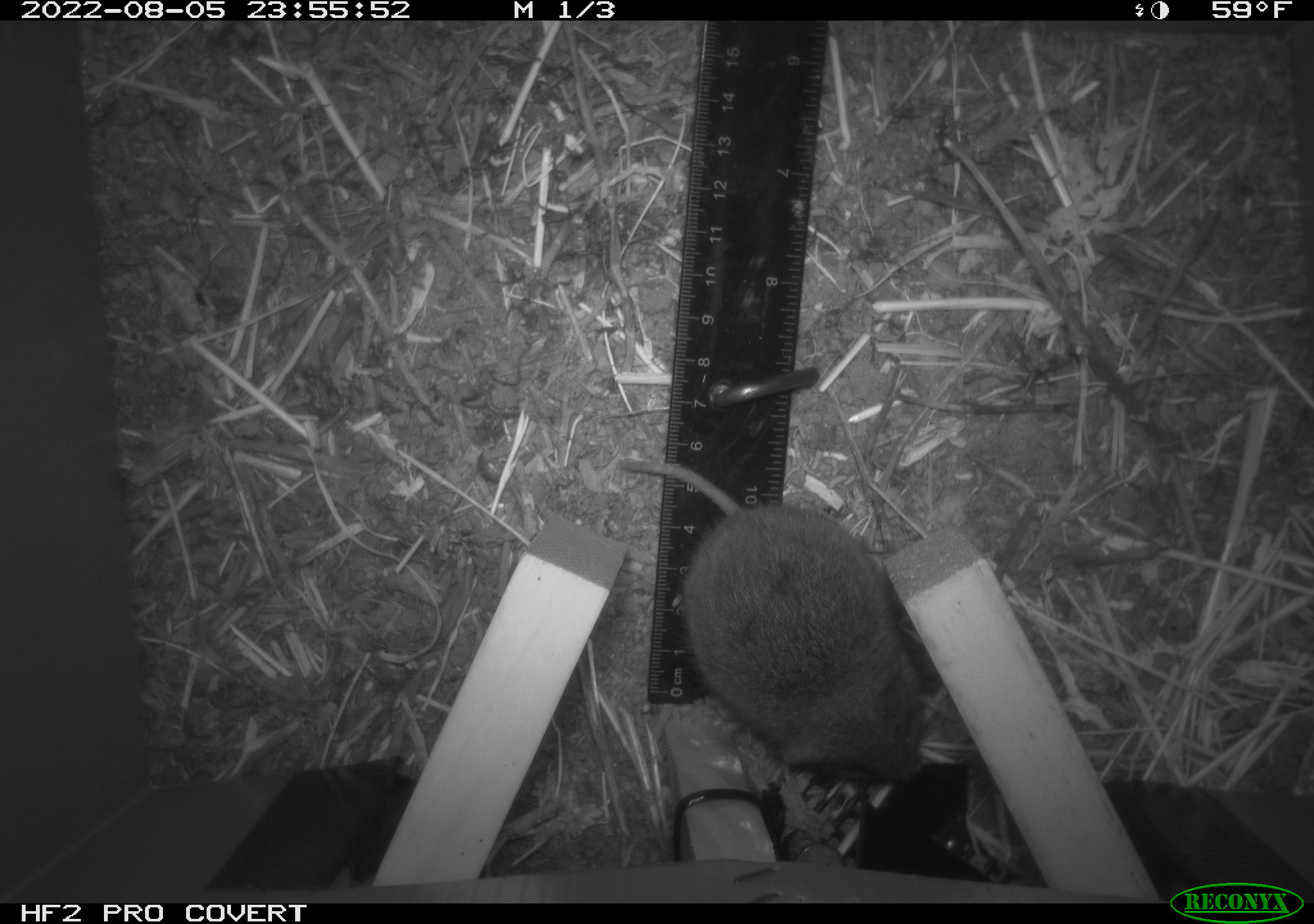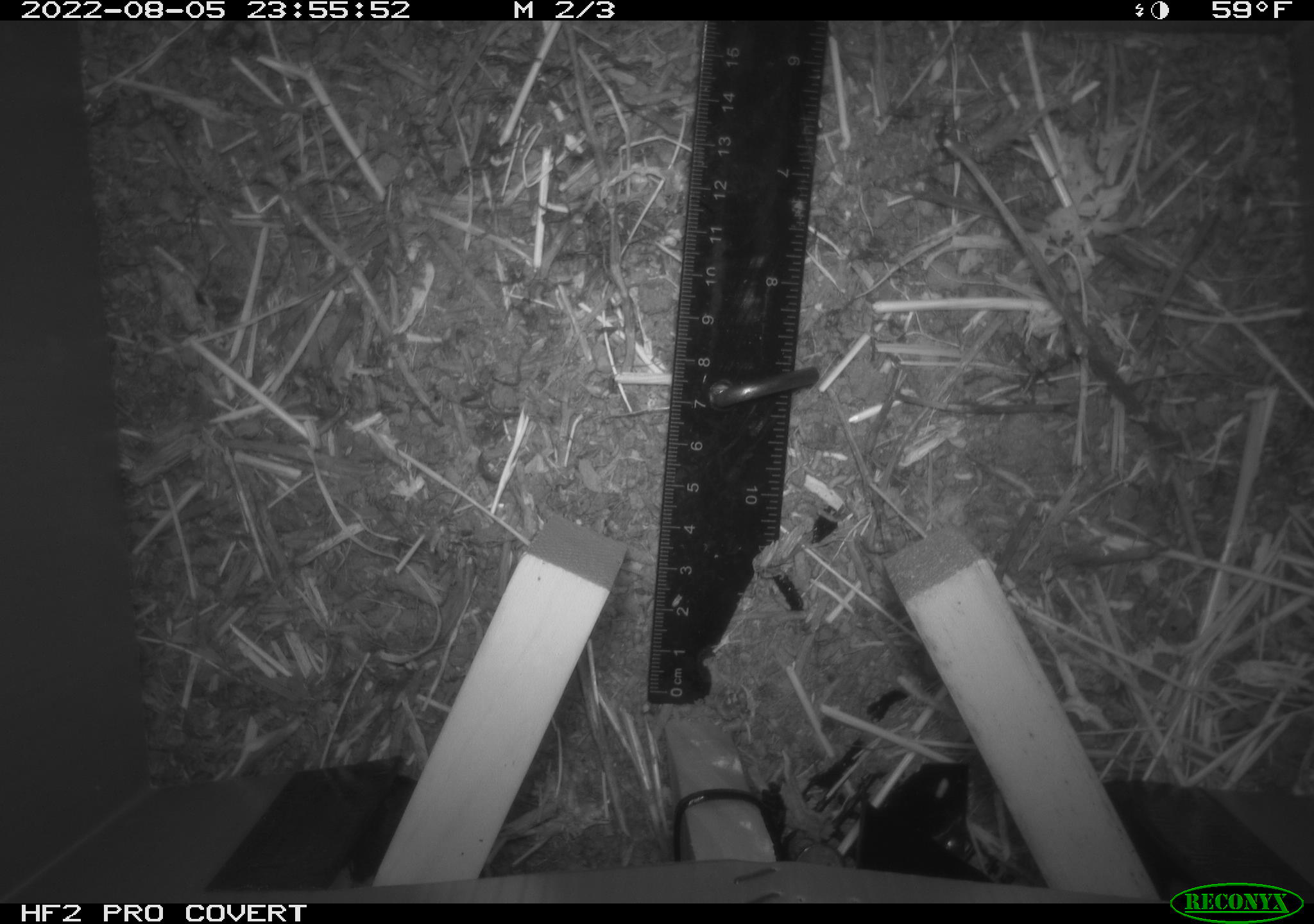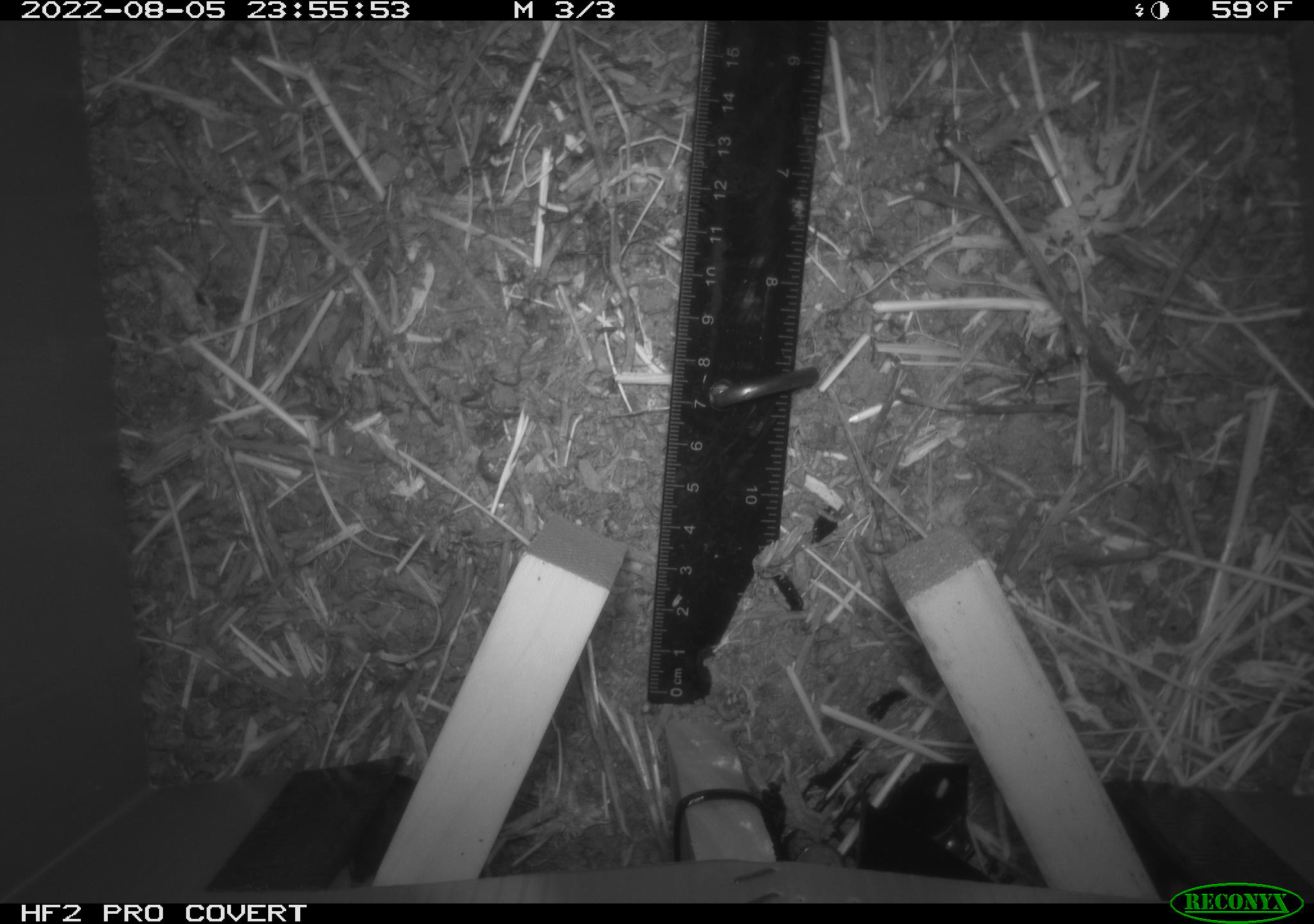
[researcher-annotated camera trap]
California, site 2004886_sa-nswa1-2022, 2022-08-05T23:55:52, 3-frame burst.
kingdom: Animalia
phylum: Chordata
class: Mammalia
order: Rodentia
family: Cricetidae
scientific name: Cricetidae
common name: hamsters, voles, lemmings, and allies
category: cricetidae family